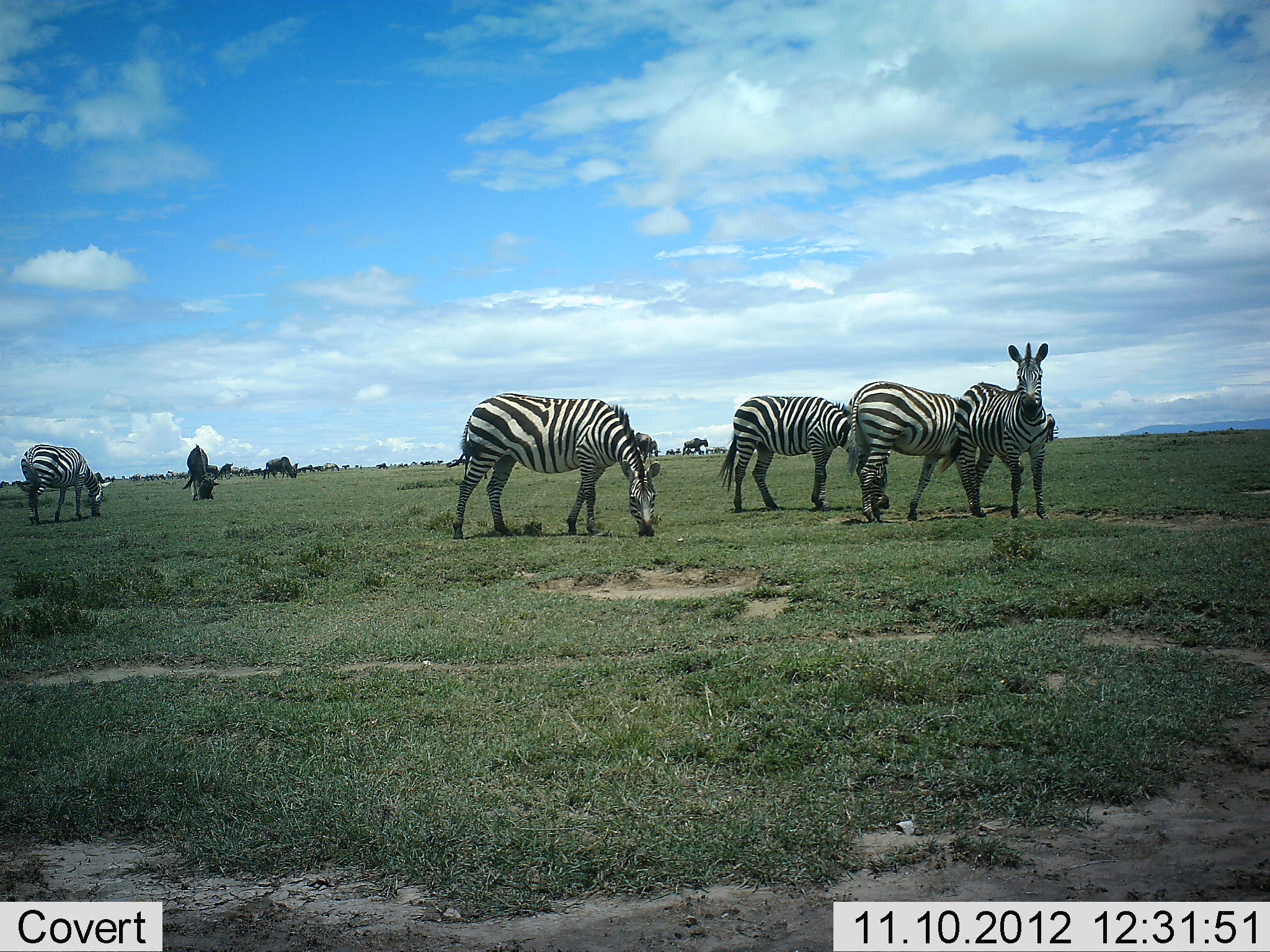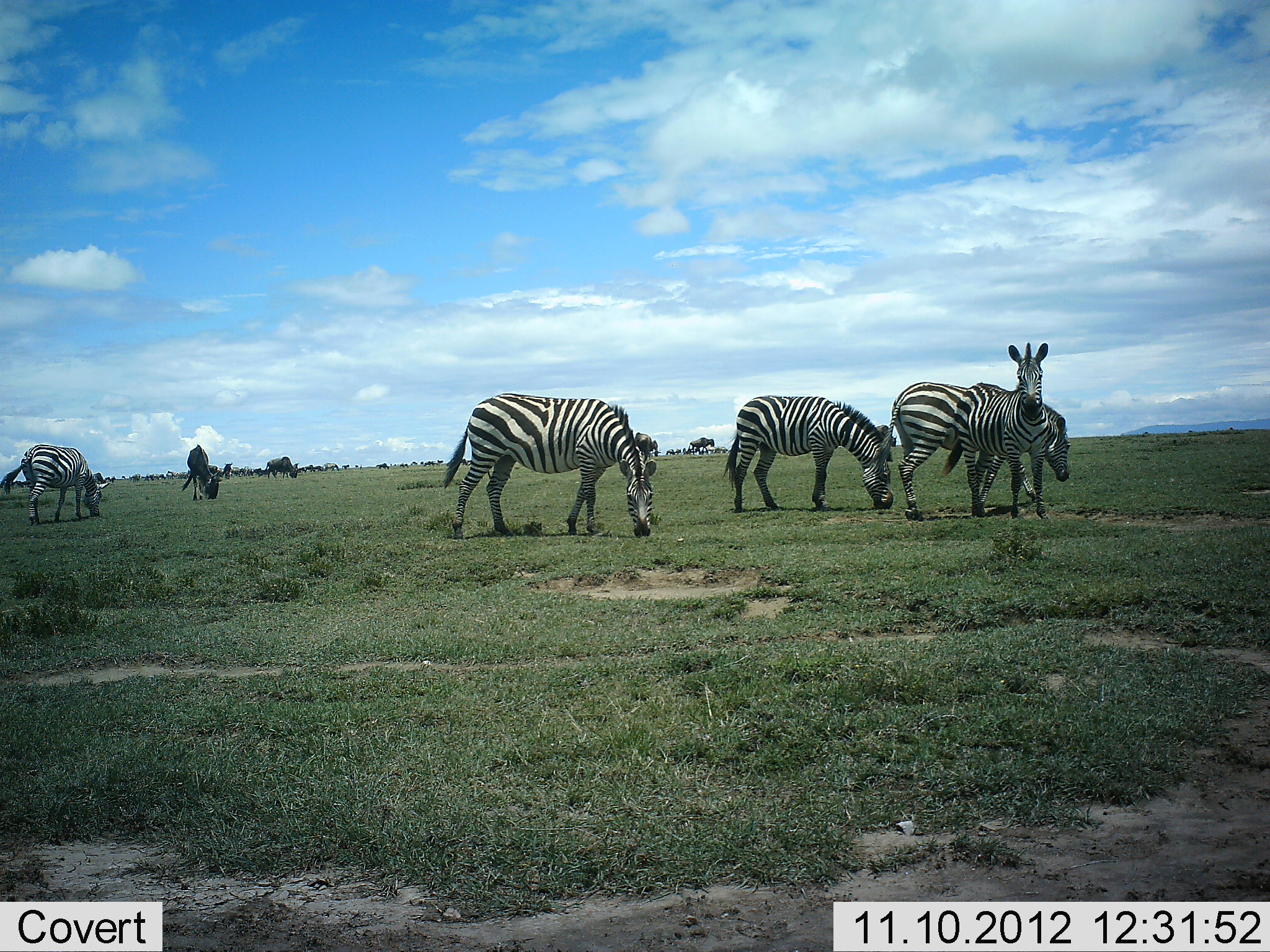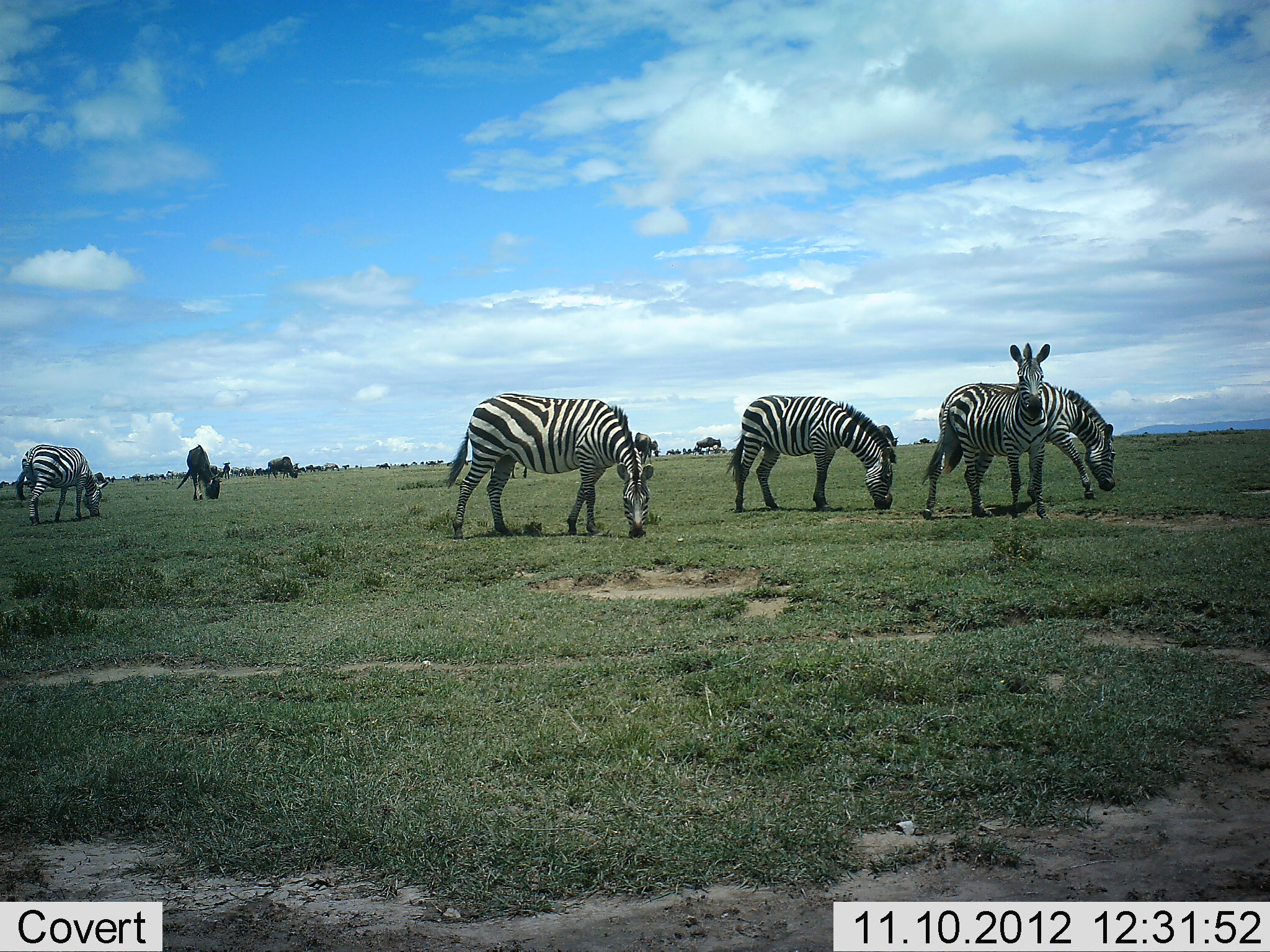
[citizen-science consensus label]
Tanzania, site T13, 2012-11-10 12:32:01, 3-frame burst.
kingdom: Animalia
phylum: Chordata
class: Mammalia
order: Artiodactyla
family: Bovidae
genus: Connochaetes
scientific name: Connochaetes taurinus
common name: blue wildebeest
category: wildebeest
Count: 11-50.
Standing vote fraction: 60%.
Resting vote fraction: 10%.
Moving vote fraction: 30%.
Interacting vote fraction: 0%.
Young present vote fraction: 0%.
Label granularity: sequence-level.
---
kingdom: Animalia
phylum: Chordata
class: Mammalia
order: Perissodactyla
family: Equidae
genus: Equus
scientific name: Equus quagga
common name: plains zebra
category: zebra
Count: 5.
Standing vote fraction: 83%.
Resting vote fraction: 0%.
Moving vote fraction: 39%.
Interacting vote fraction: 0%.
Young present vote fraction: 0%.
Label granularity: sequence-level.